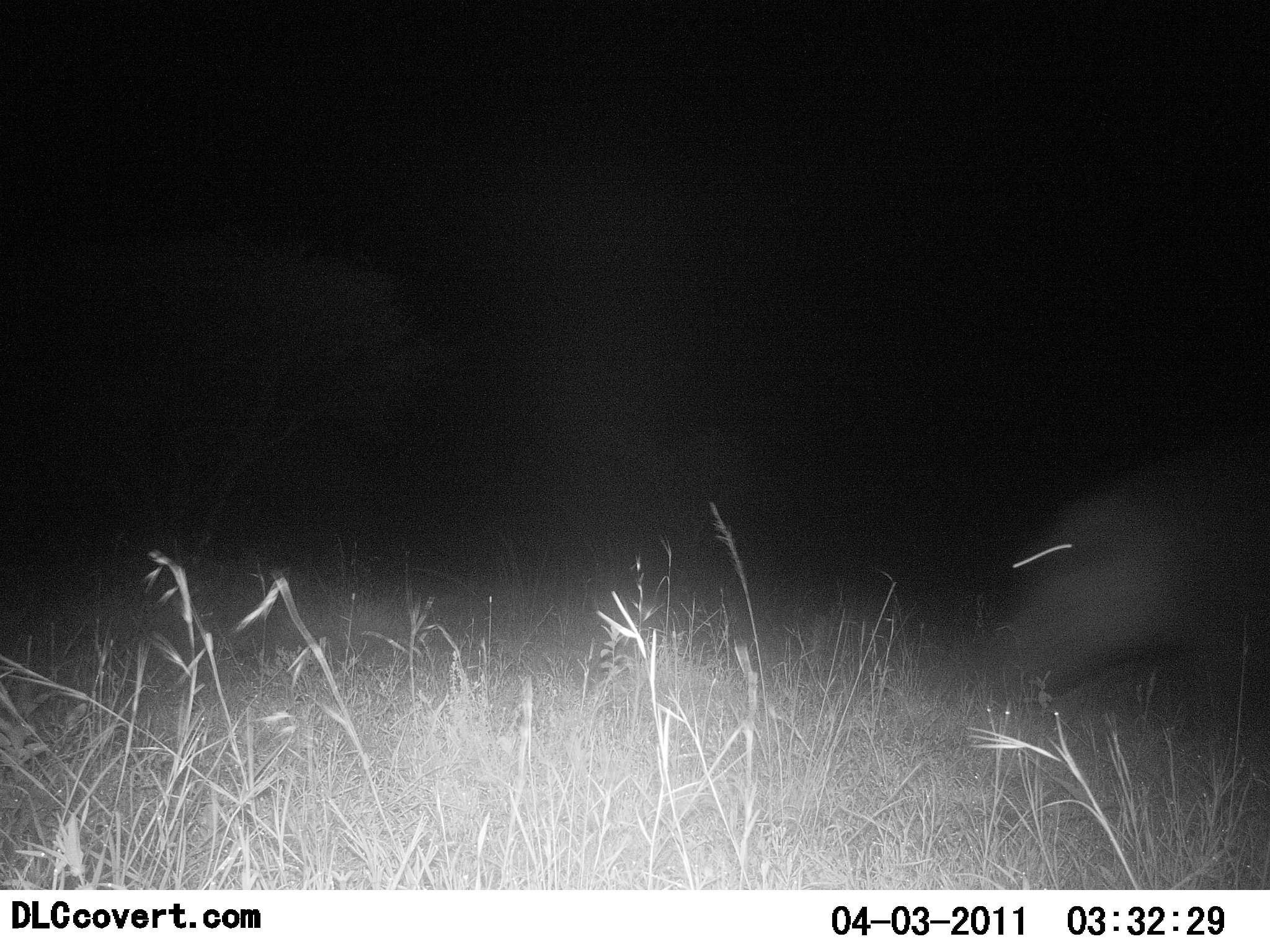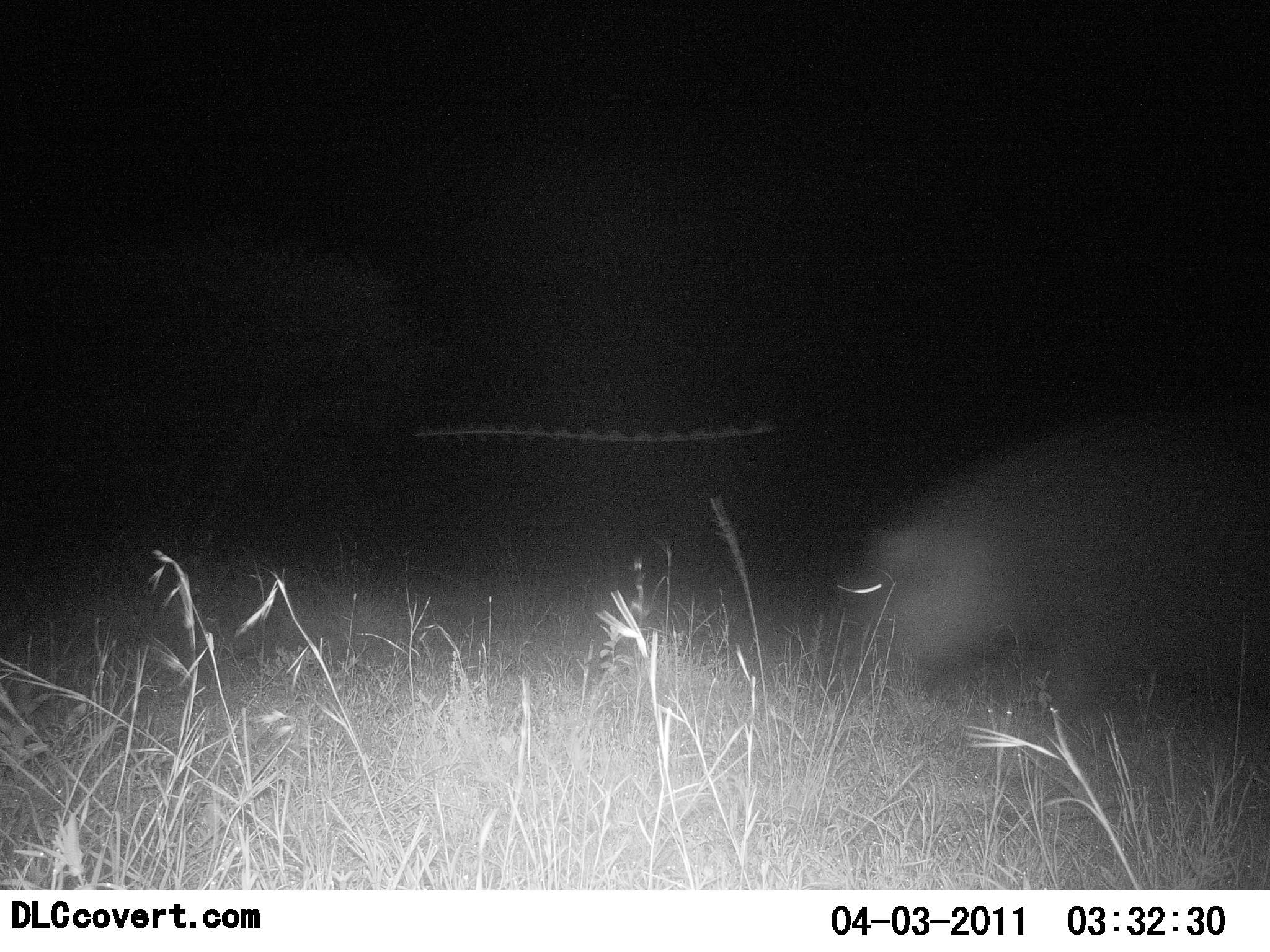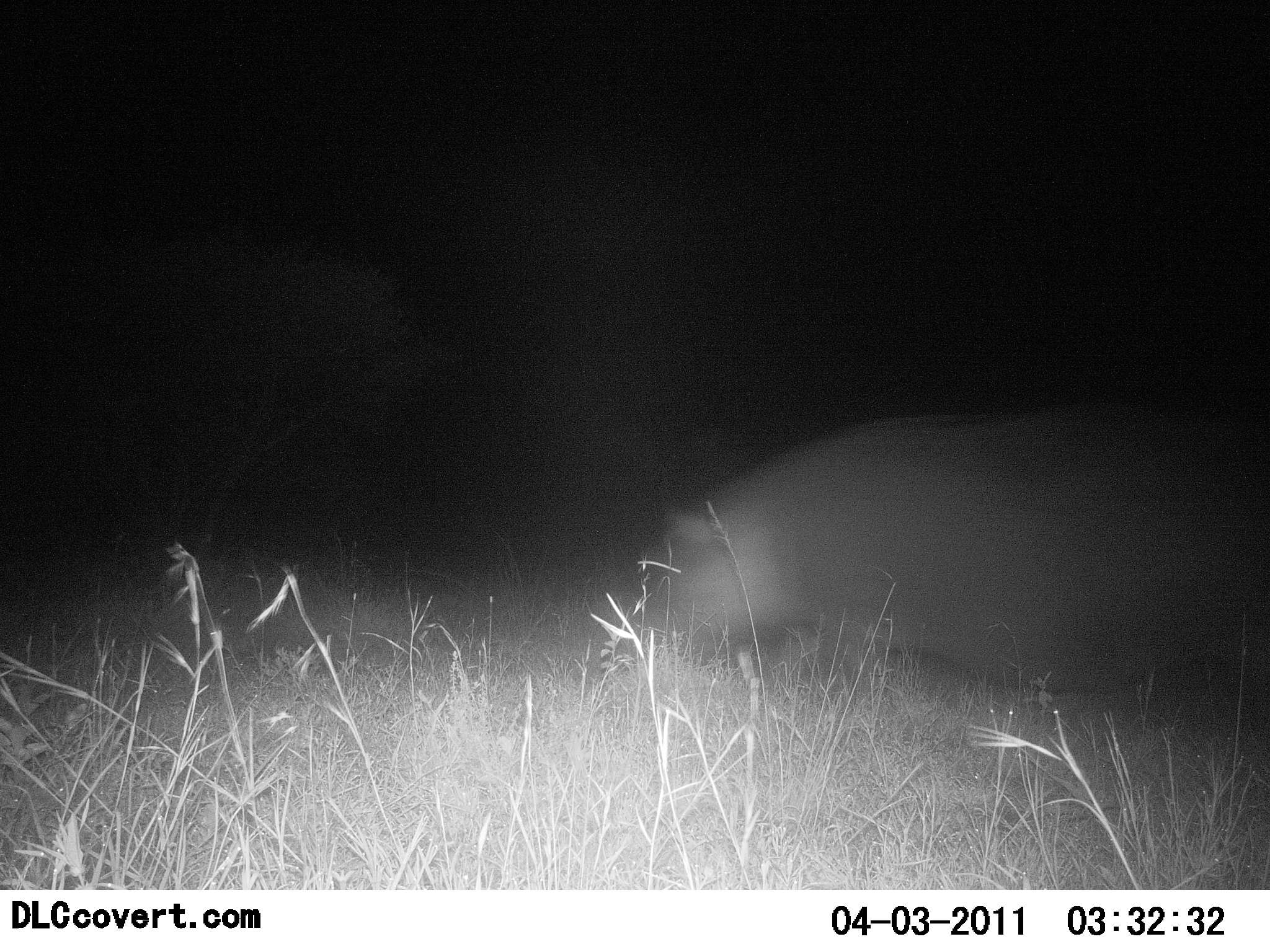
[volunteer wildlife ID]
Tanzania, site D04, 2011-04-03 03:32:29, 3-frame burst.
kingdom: Animalia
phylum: Chordata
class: Mammalia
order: Artiodactyla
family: Hippopotamidae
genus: Hippopotamus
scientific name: Hippopotamus amphibius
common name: hippopotamus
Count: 1.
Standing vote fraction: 0%.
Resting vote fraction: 0%.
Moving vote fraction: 100%.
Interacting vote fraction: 0%.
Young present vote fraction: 0%.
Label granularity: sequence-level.